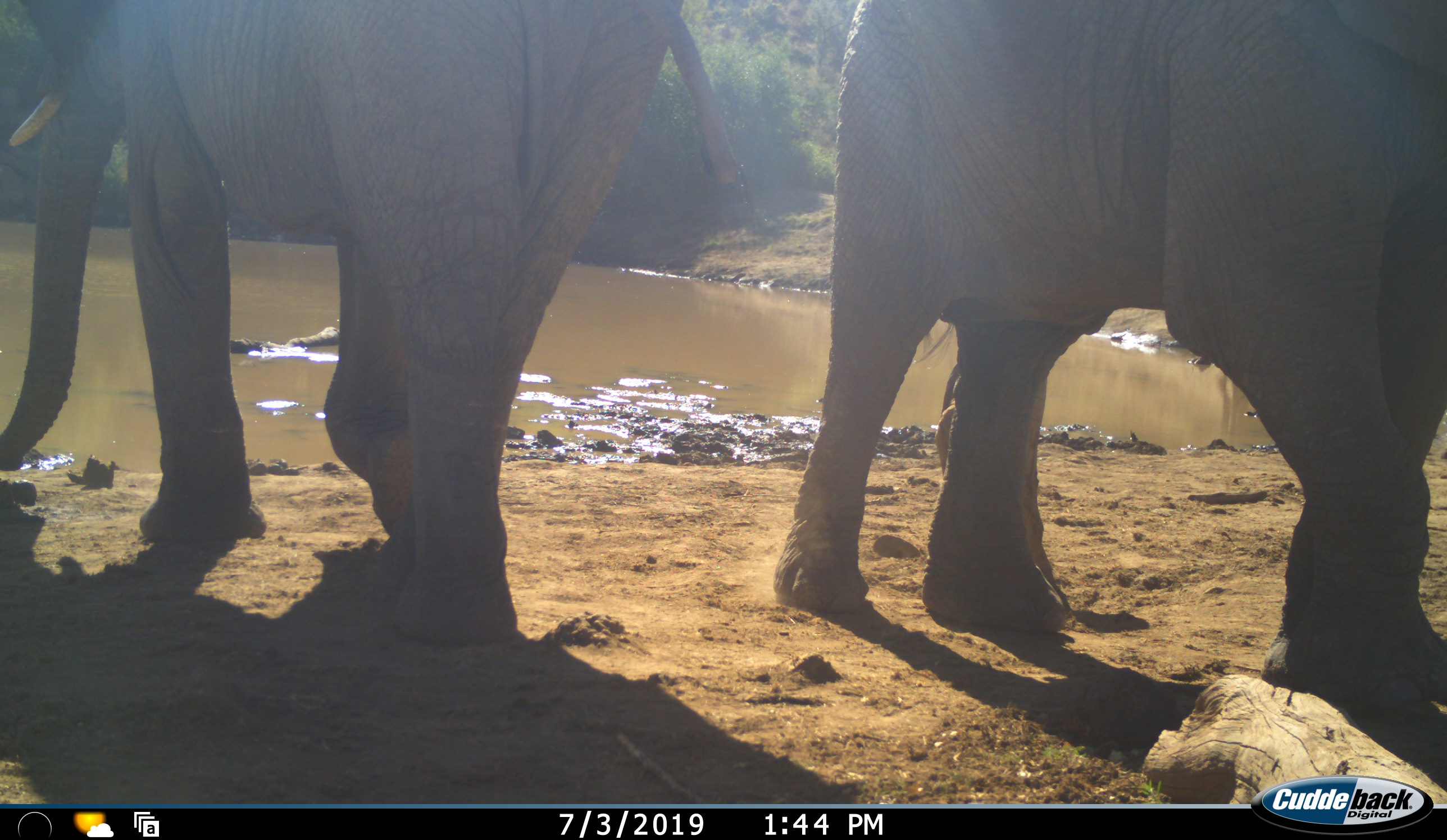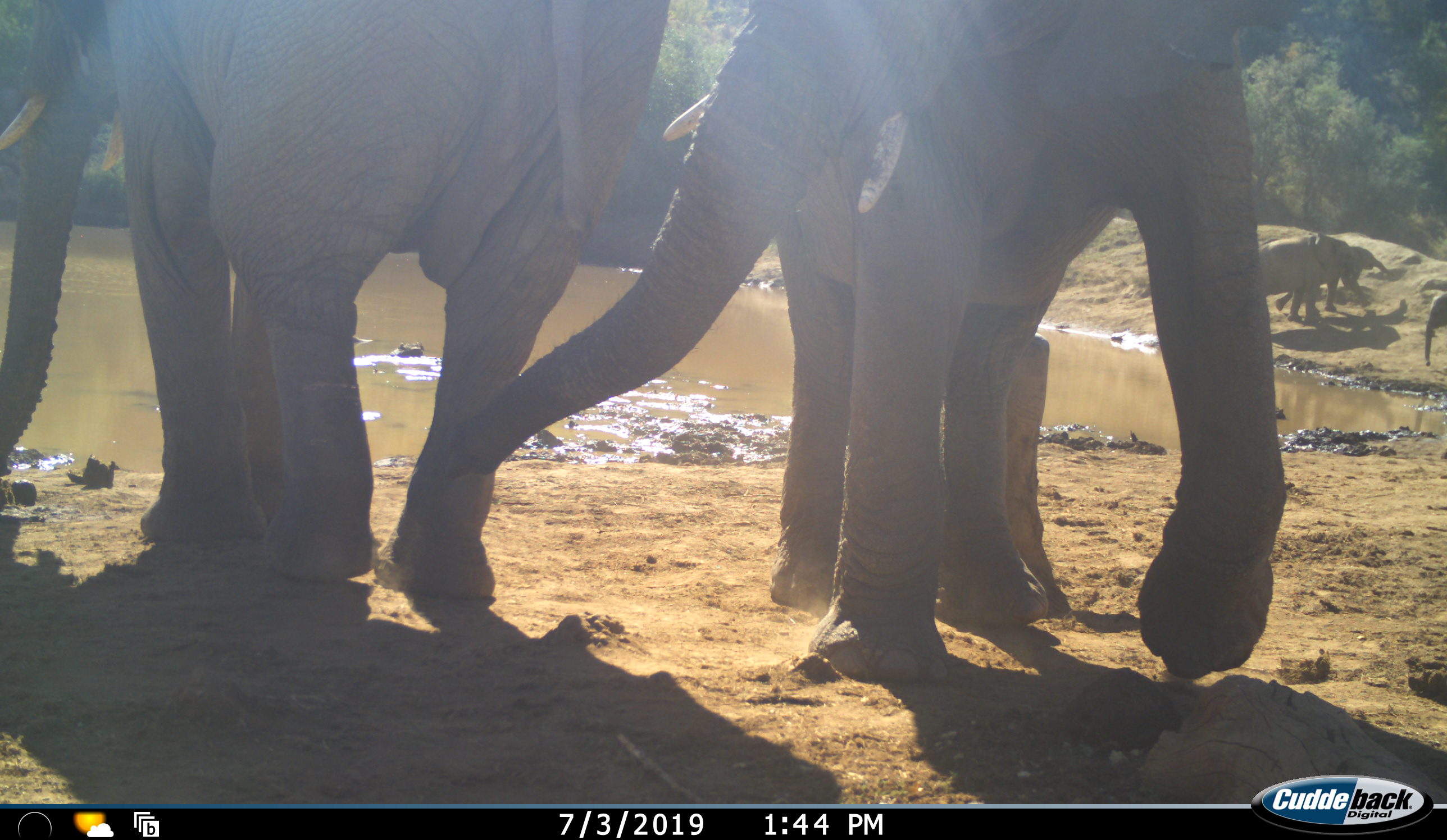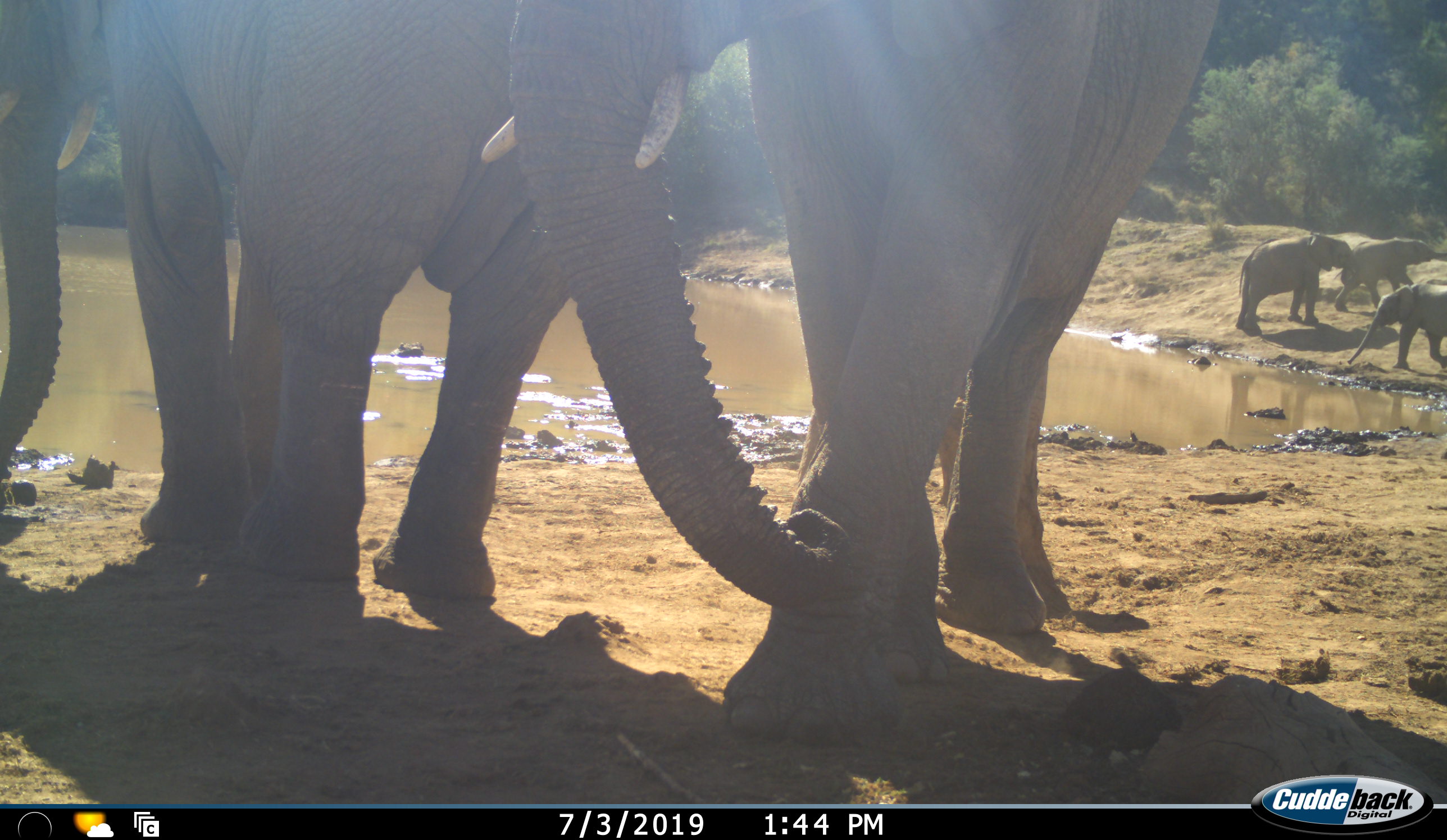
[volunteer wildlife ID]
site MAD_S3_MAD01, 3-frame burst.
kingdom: Animalia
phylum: Chordata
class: Mammalia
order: Proboscidea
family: Elephantidae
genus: Loxodonta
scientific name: Loxodonta africana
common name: african bush elephant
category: elephant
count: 5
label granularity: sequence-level